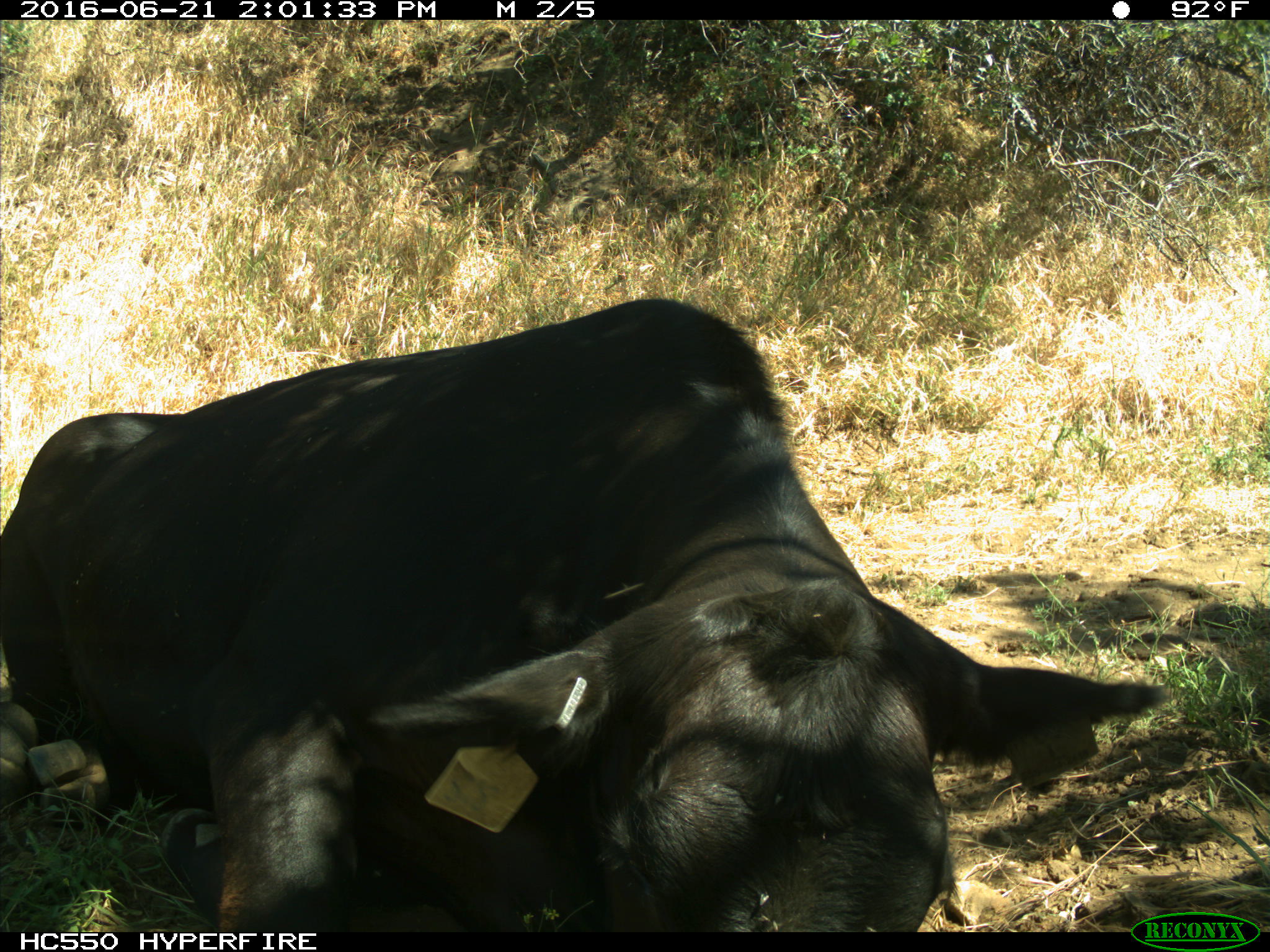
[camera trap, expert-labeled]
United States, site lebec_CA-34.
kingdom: Animalia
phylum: Chordata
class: Mammalia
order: Artiodactyla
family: Bovidae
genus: Bos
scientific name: Bos taurus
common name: domestic cow